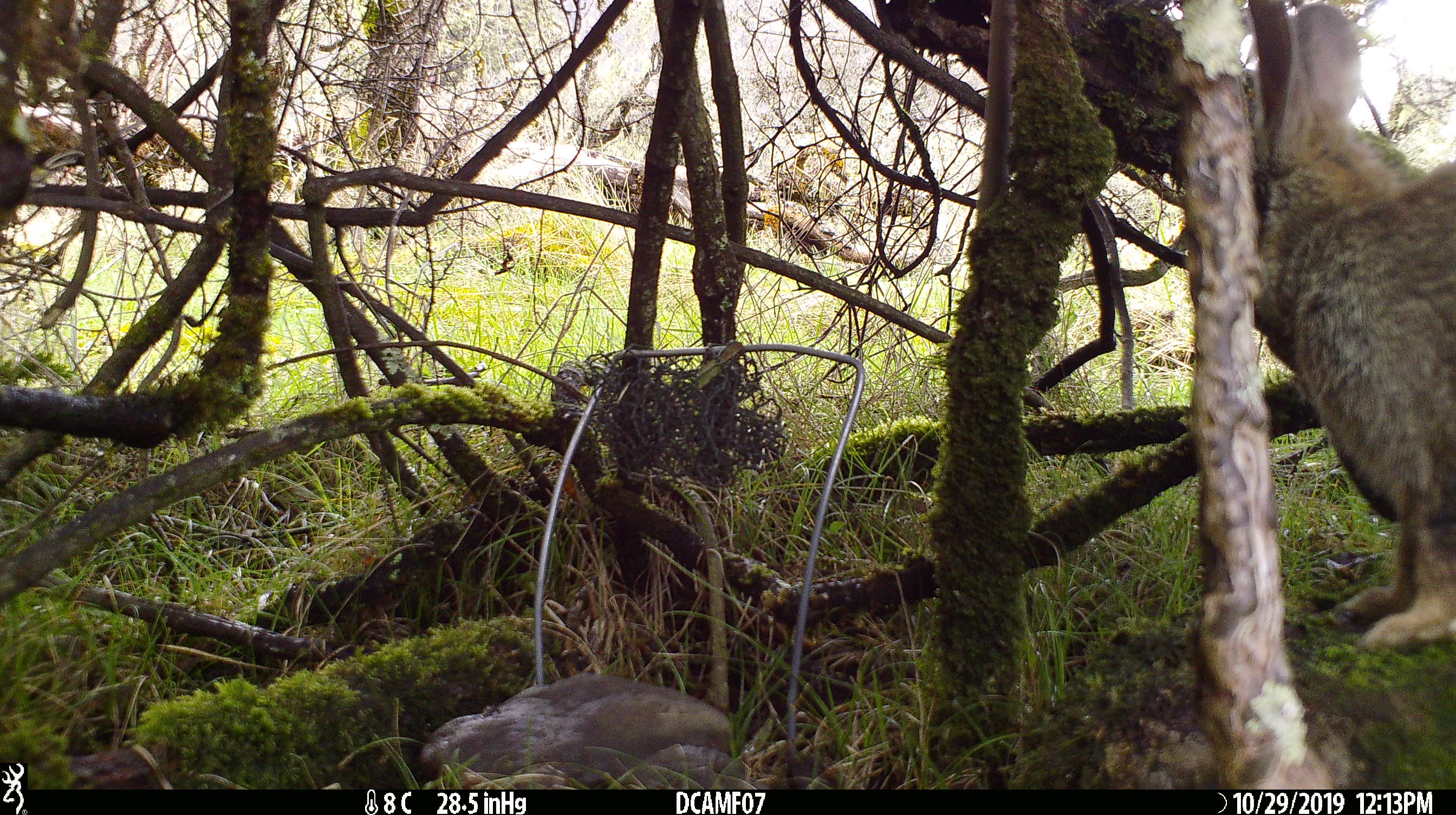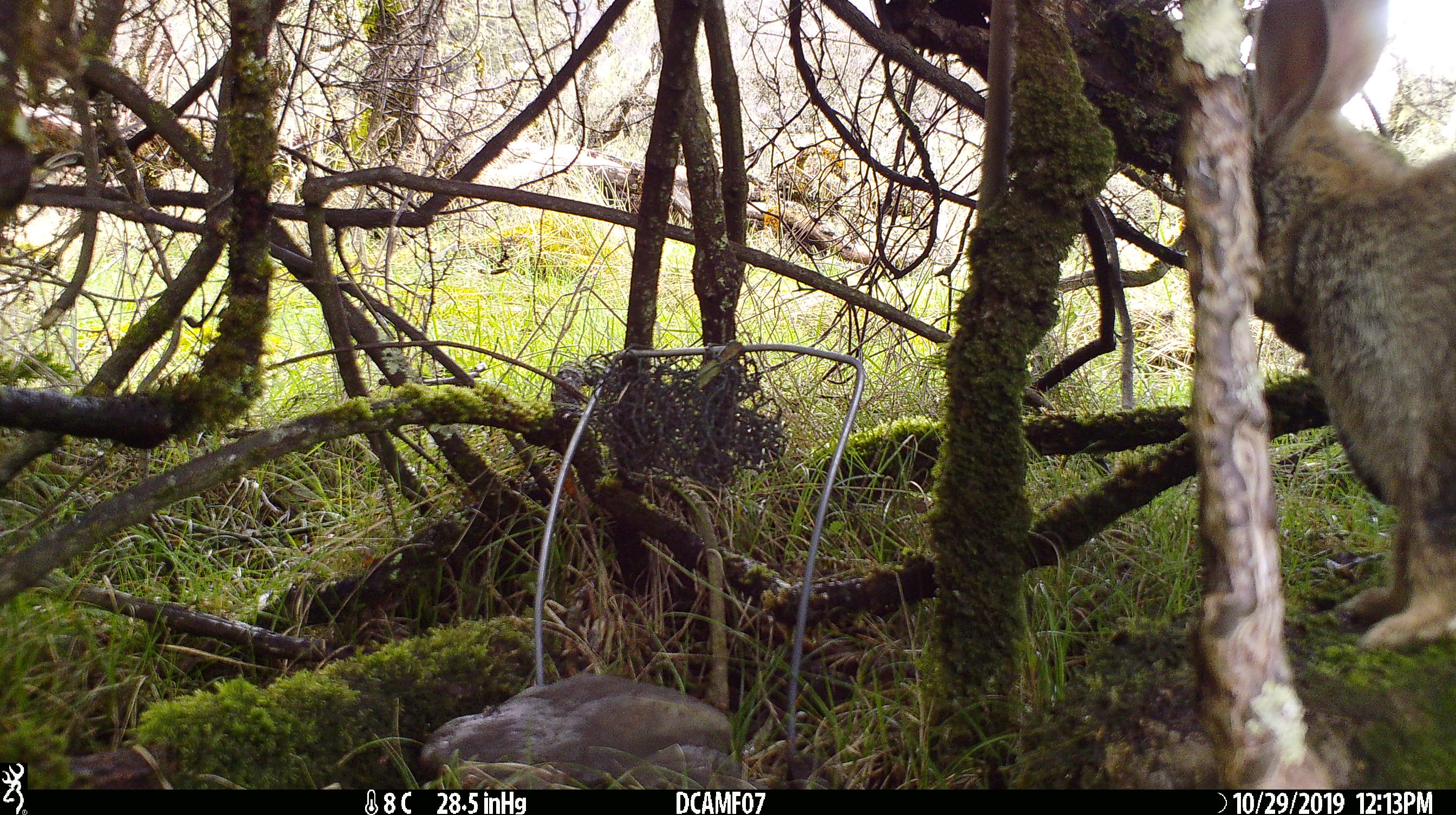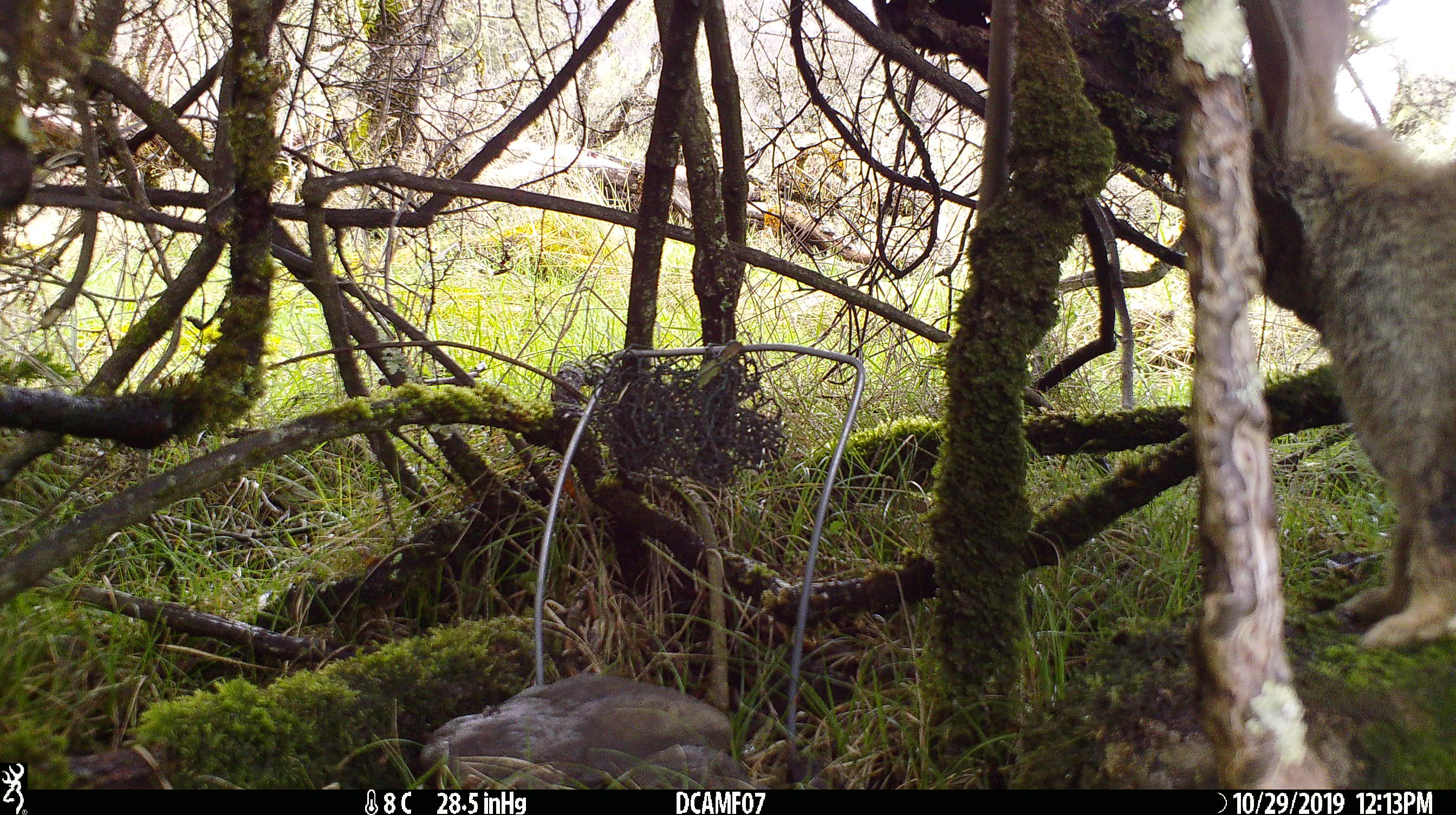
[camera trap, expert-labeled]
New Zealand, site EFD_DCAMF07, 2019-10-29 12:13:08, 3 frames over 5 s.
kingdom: Animalia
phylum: Chordata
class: Mammalia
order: Lagomorpha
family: Leporidae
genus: Oryctolagus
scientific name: Oryctolagus cuniculus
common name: european rabbit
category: rabbit